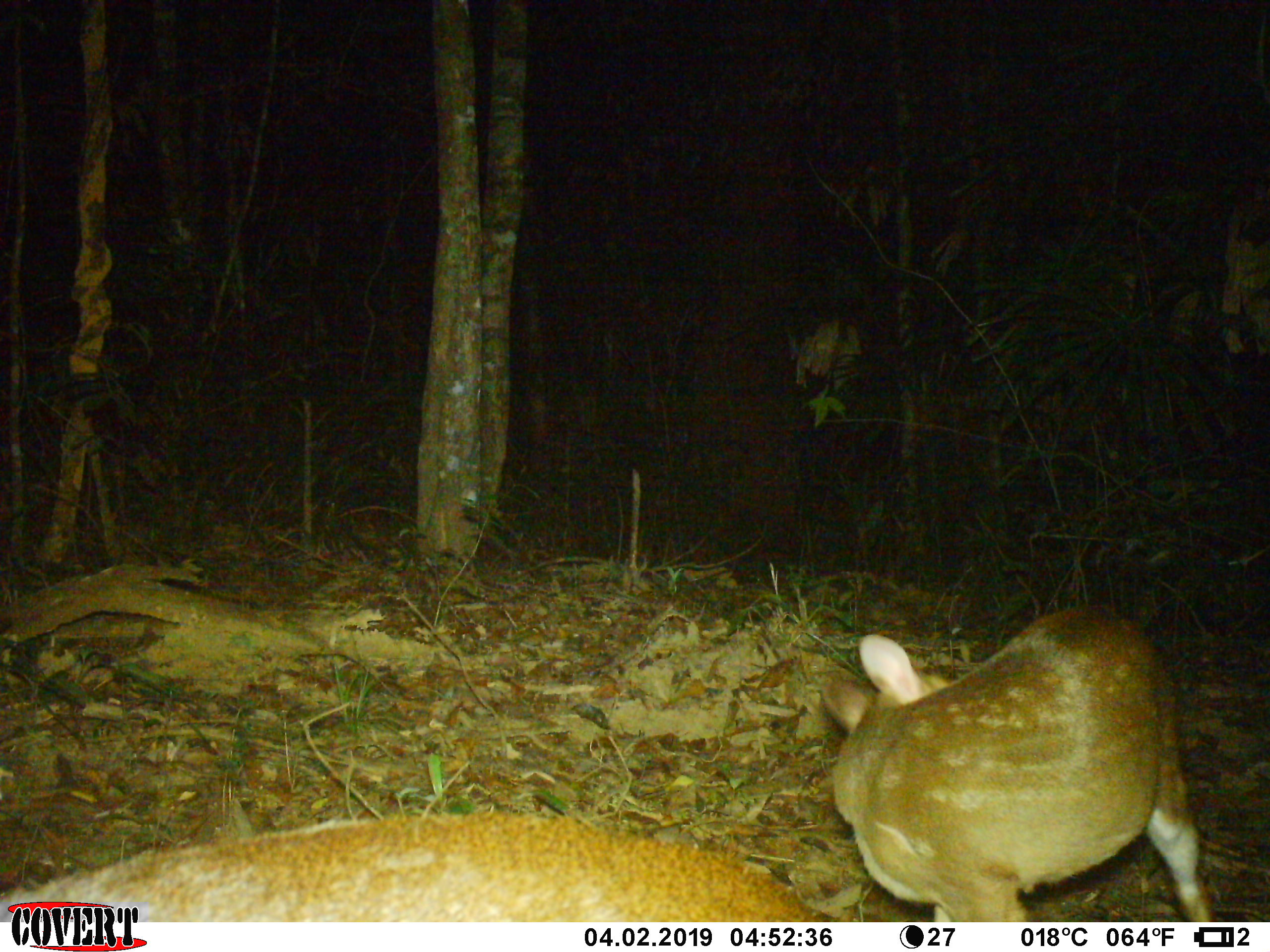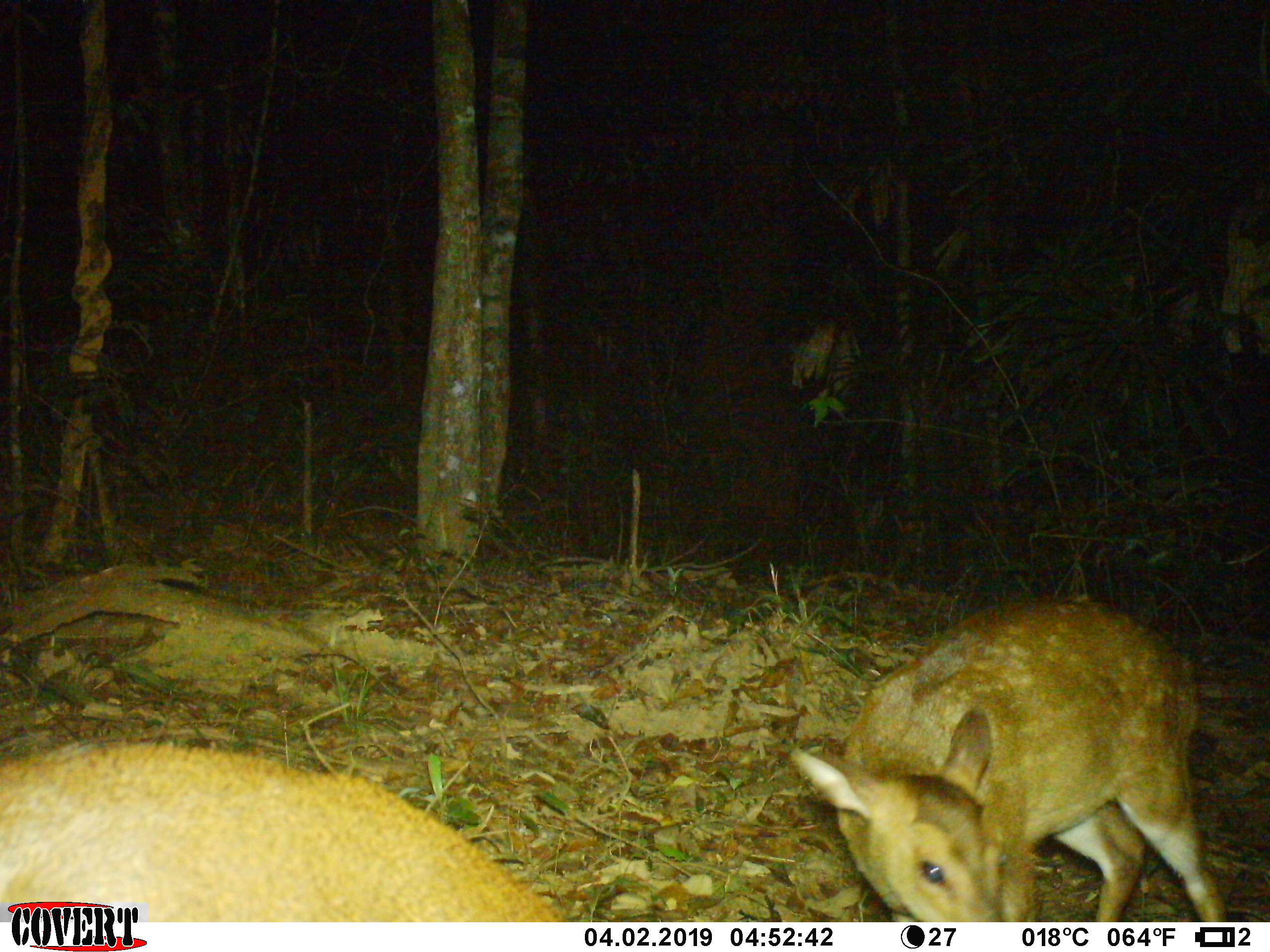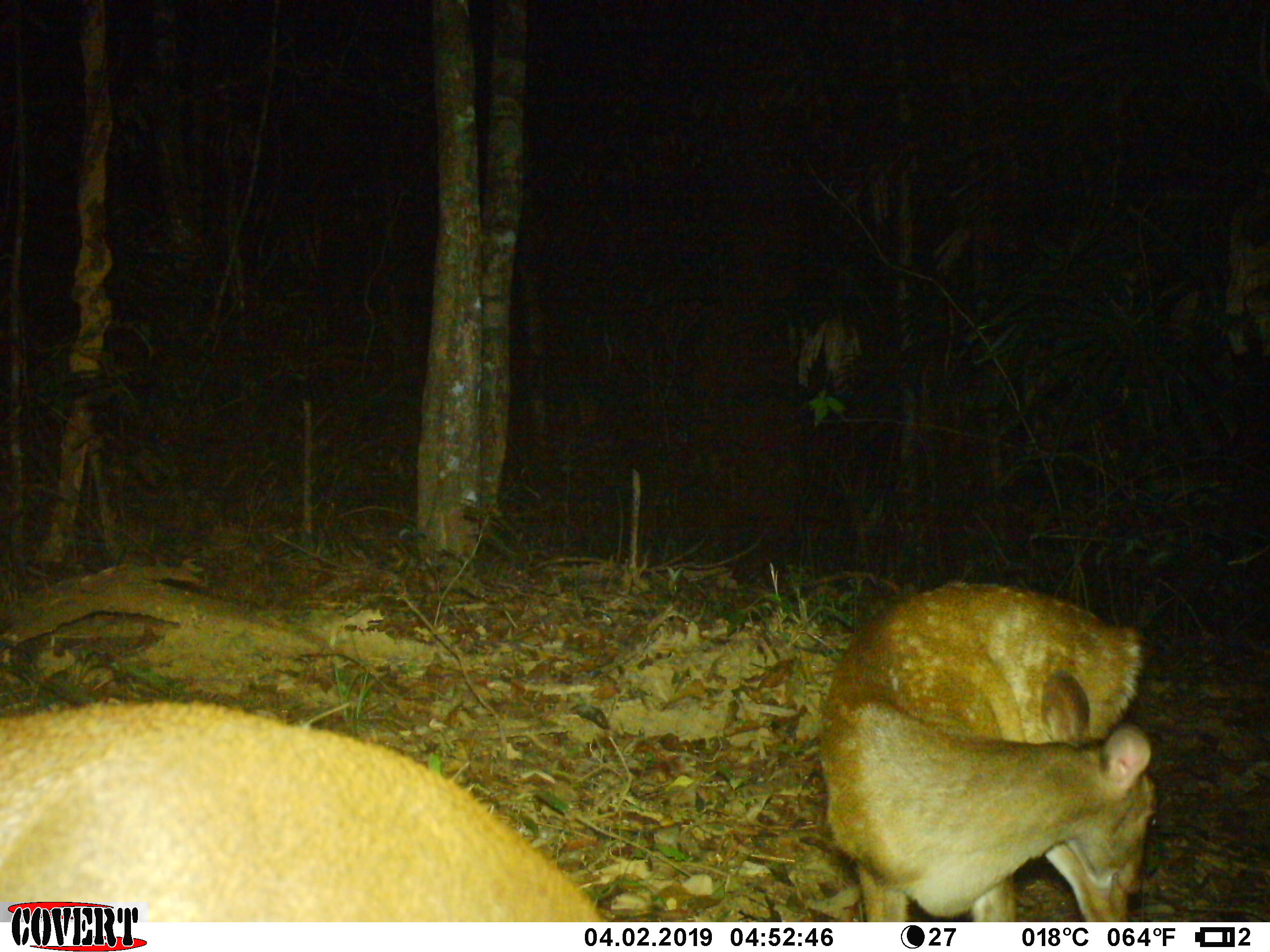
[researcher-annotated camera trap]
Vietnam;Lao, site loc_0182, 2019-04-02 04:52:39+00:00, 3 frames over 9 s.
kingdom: Animalia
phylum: Chordata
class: Mammalia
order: Artiodactyla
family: Cervidae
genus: Muntiacus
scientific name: Muntiacus vuquangensis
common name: large-antlered muntjac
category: large antlered muntjac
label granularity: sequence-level